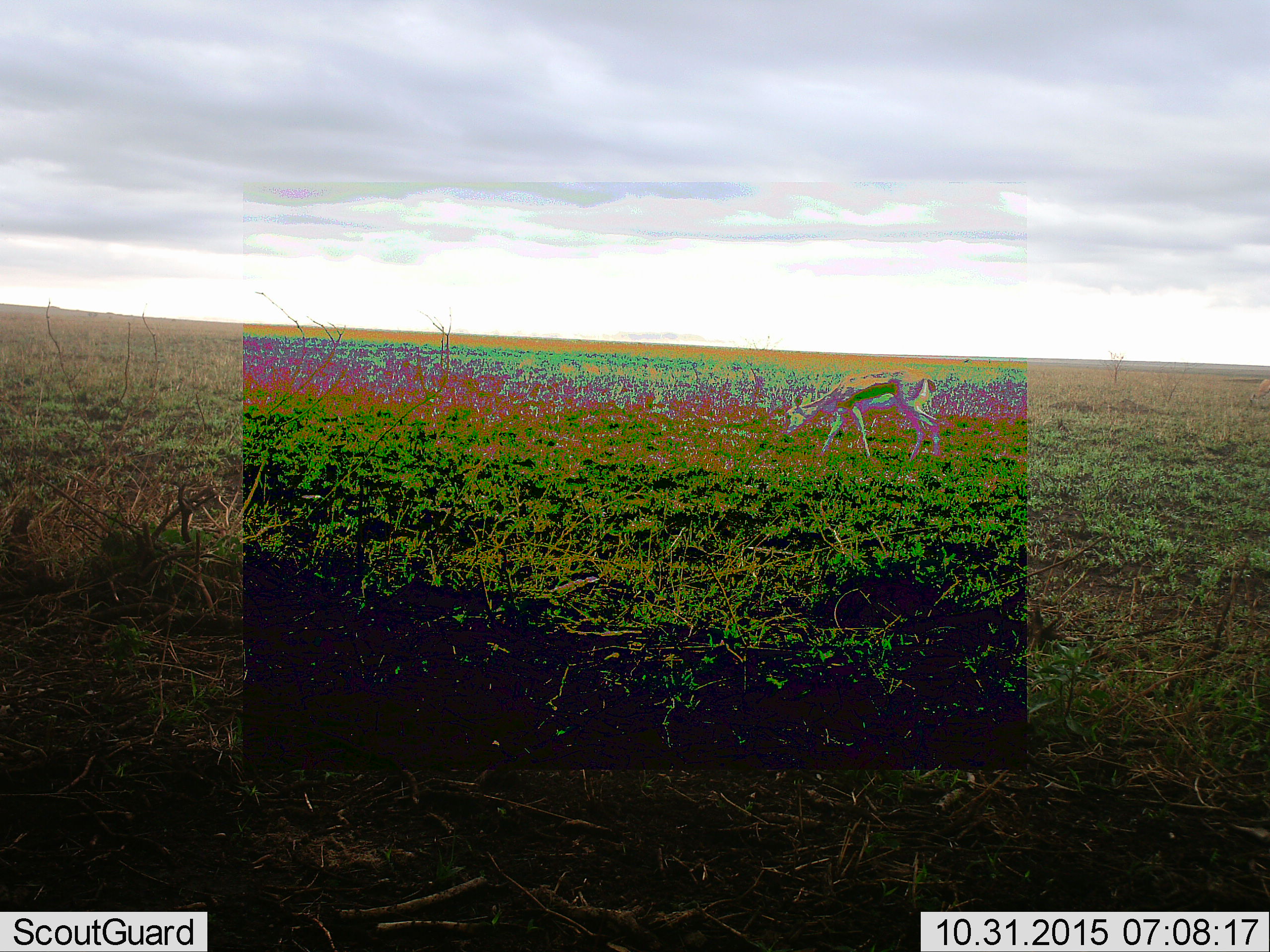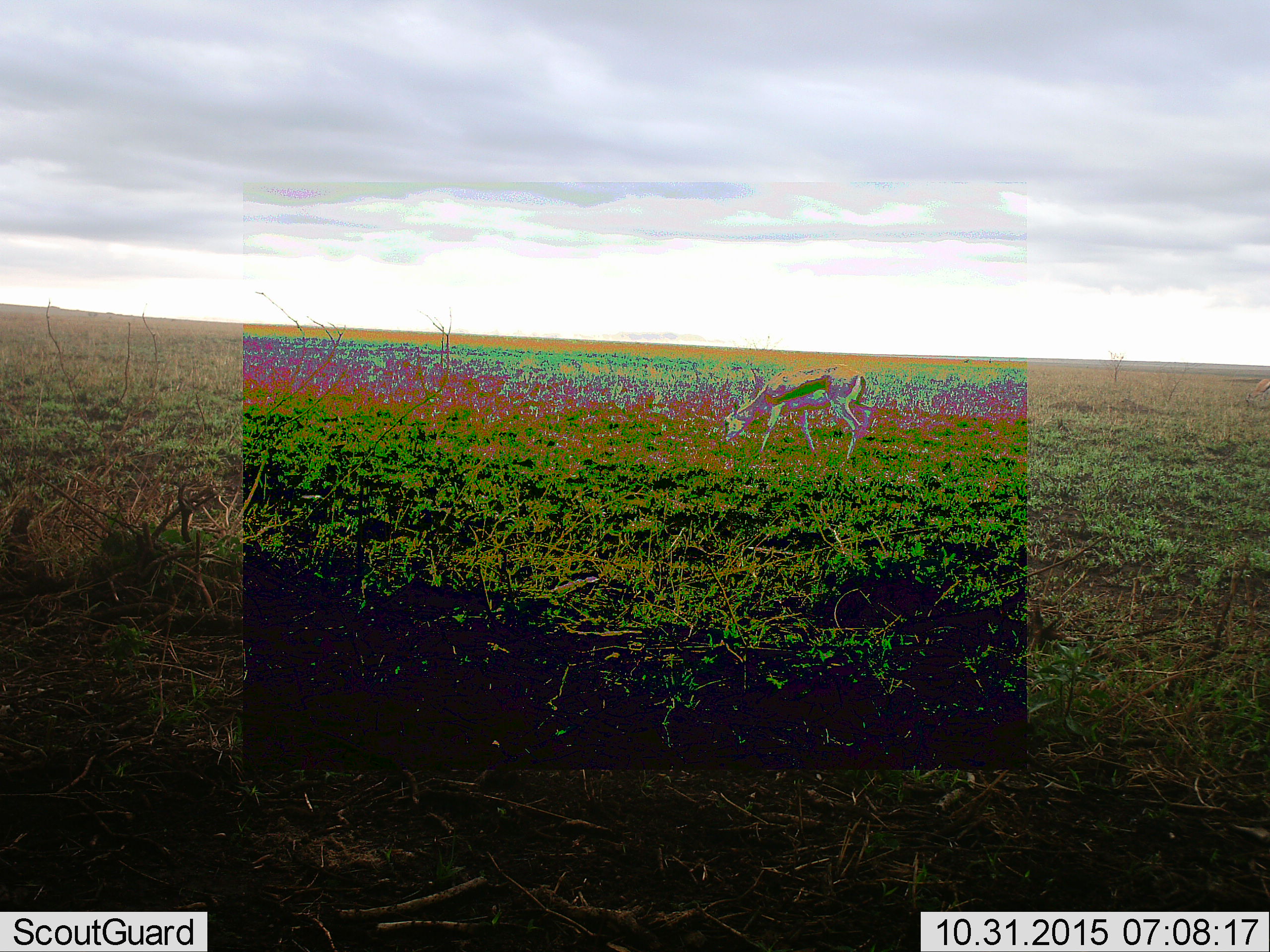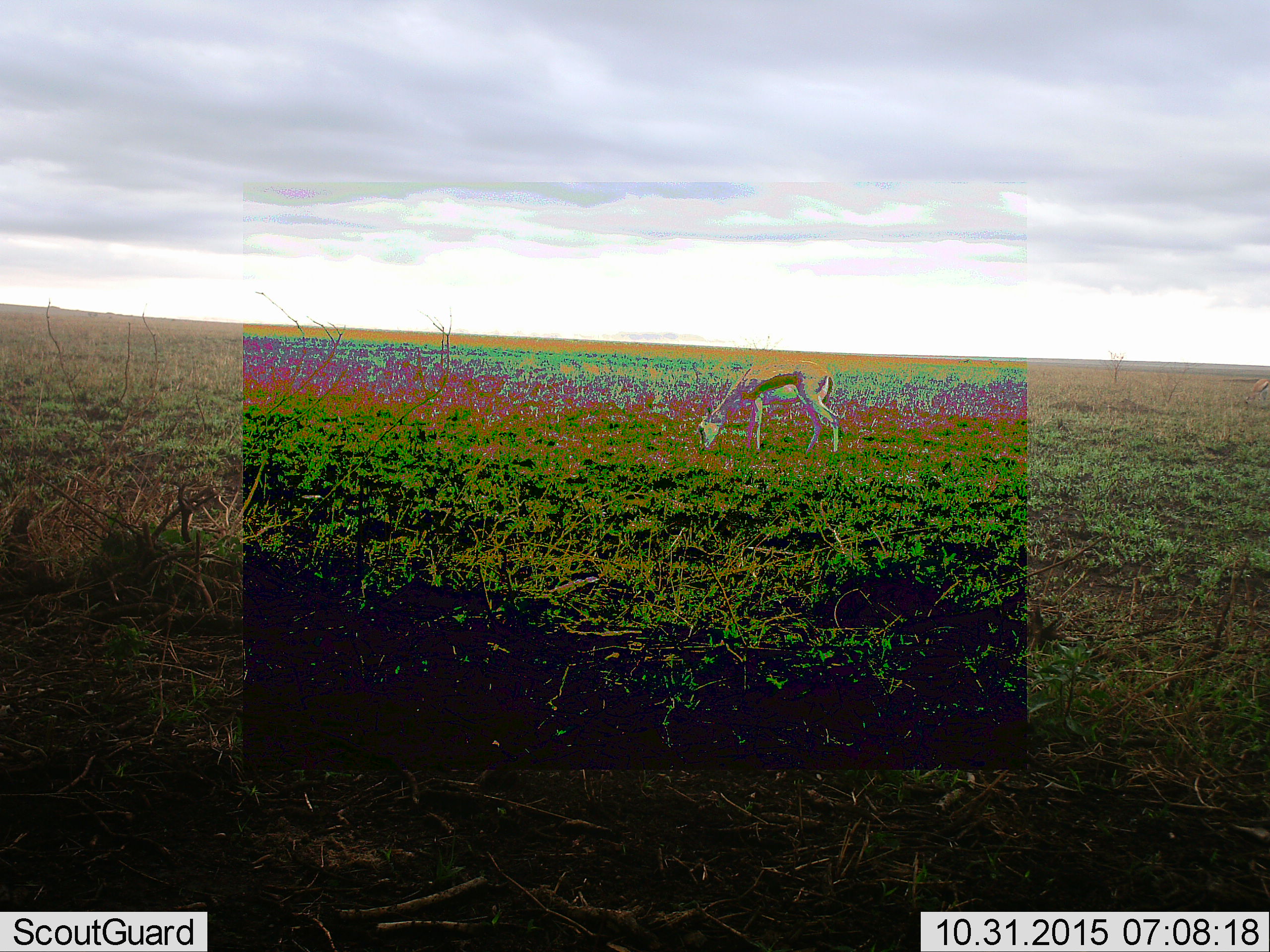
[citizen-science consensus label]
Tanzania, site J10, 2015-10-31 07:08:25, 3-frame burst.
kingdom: Animalia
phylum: Chordata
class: Mammalia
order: Artiodactyla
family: Bovidae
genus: Eudorcas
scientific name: Eudorcas thomsonii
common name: thomson's gazelle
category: gazellethomsons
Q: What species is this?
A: Gazellethomsons (thomson's gazelle) (Eudorcas thomsonii).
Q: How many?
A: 1.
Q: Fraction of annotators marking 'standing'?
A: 12%.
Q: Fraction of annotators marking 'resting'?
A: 0%.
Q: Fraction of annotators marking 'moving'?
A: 75%.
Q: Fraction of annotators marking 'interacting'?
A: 0%.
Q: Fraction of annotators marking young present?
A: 0%.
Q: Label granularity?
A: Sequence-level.